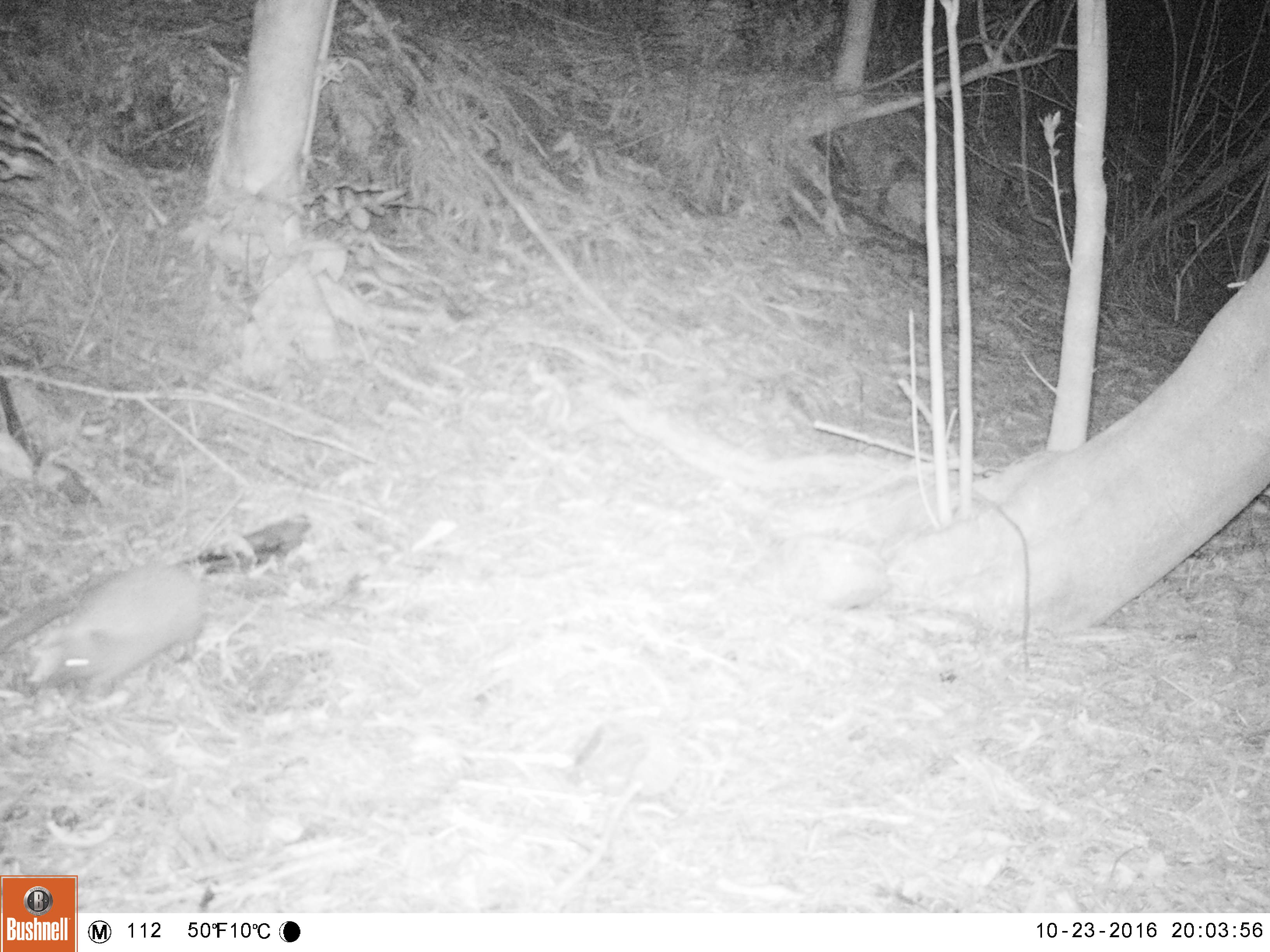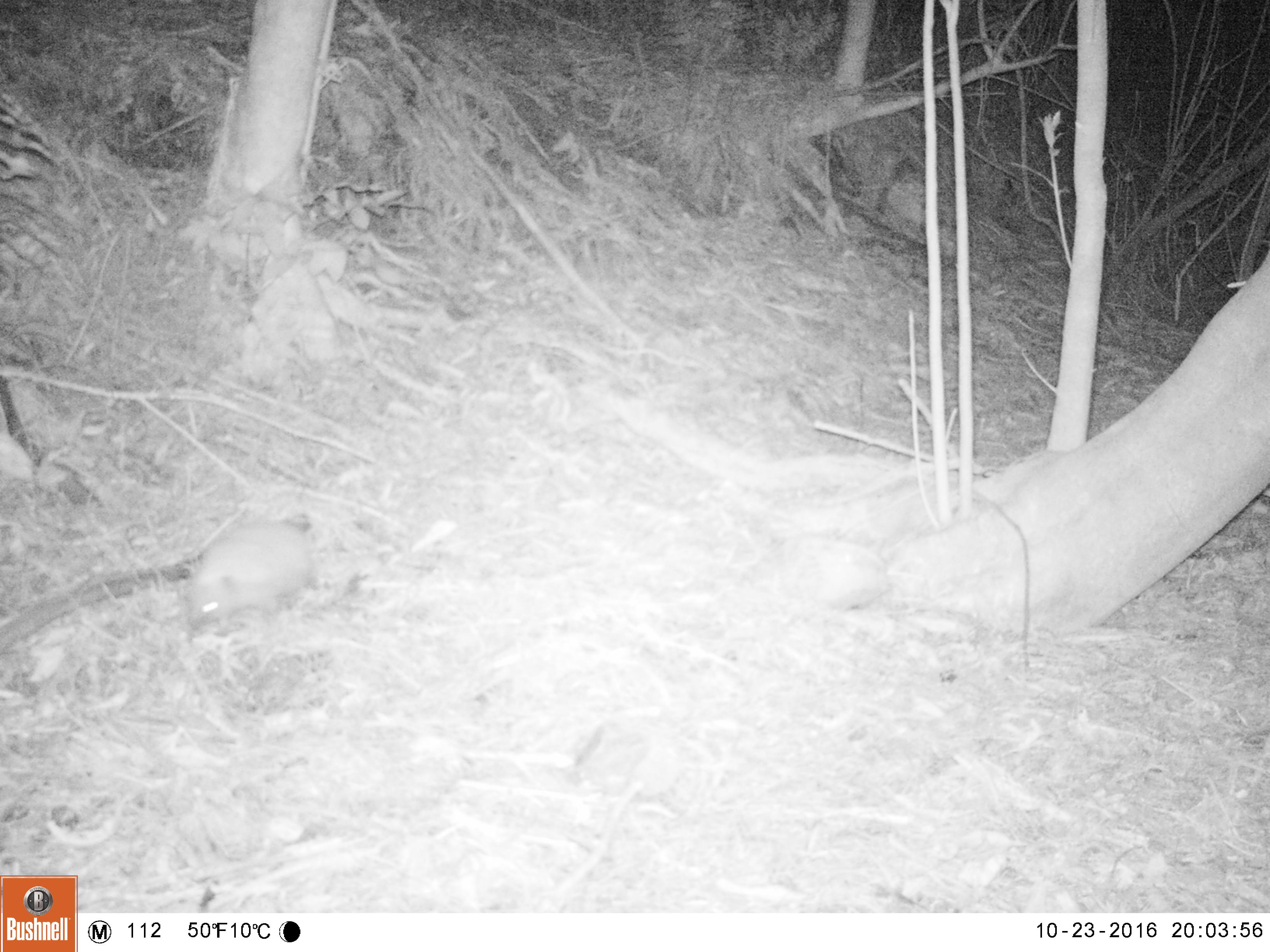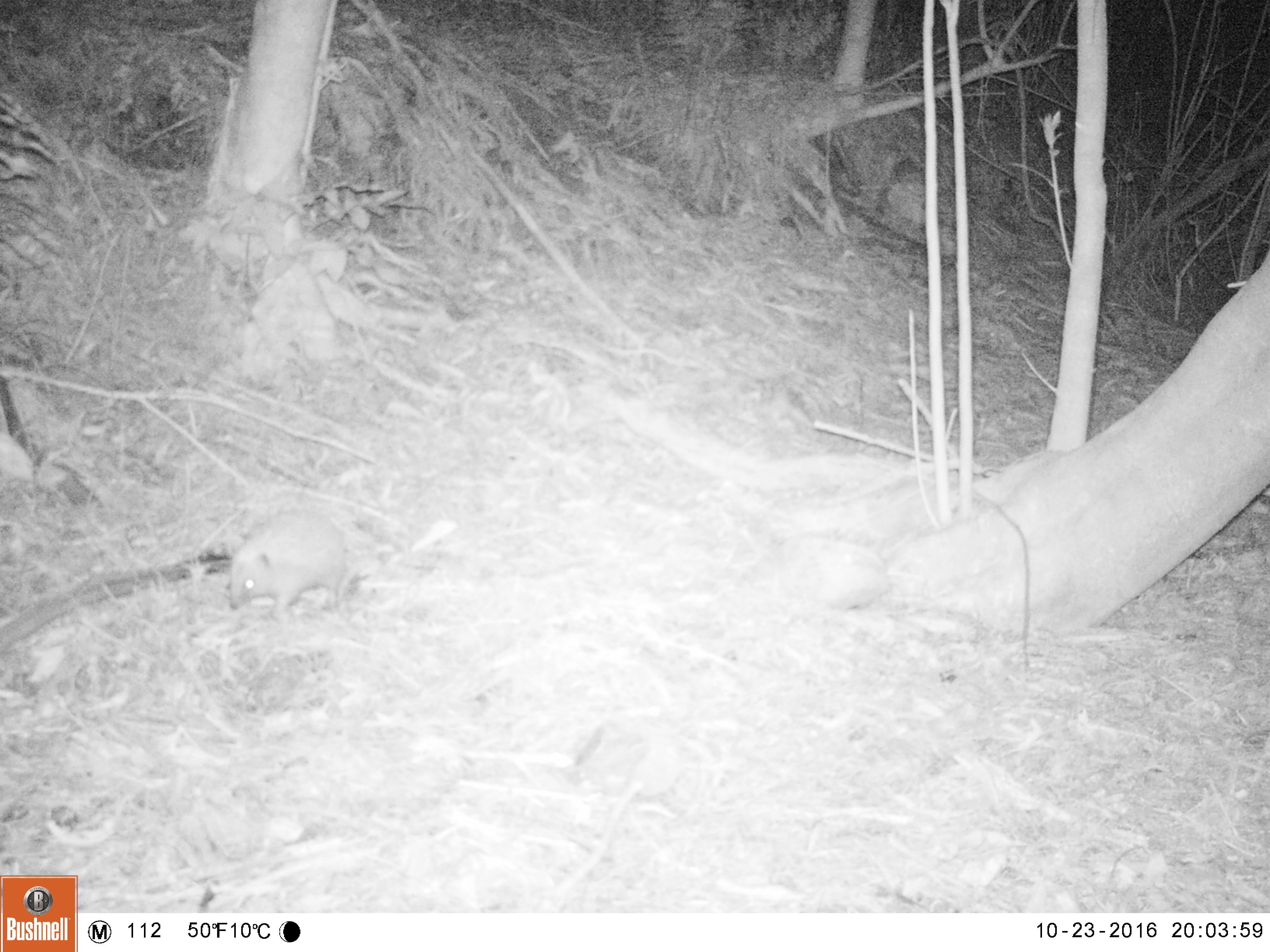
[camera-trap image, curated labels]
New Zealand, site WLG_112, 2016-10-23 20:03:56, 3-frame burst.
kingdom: Animalia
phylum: Chordata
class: Mammalia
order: Eulipotyphla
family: Erinaceidae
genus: Erinaceus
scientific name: Erinaceus europaeus europaeus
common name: european hedgehog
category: hedgehog